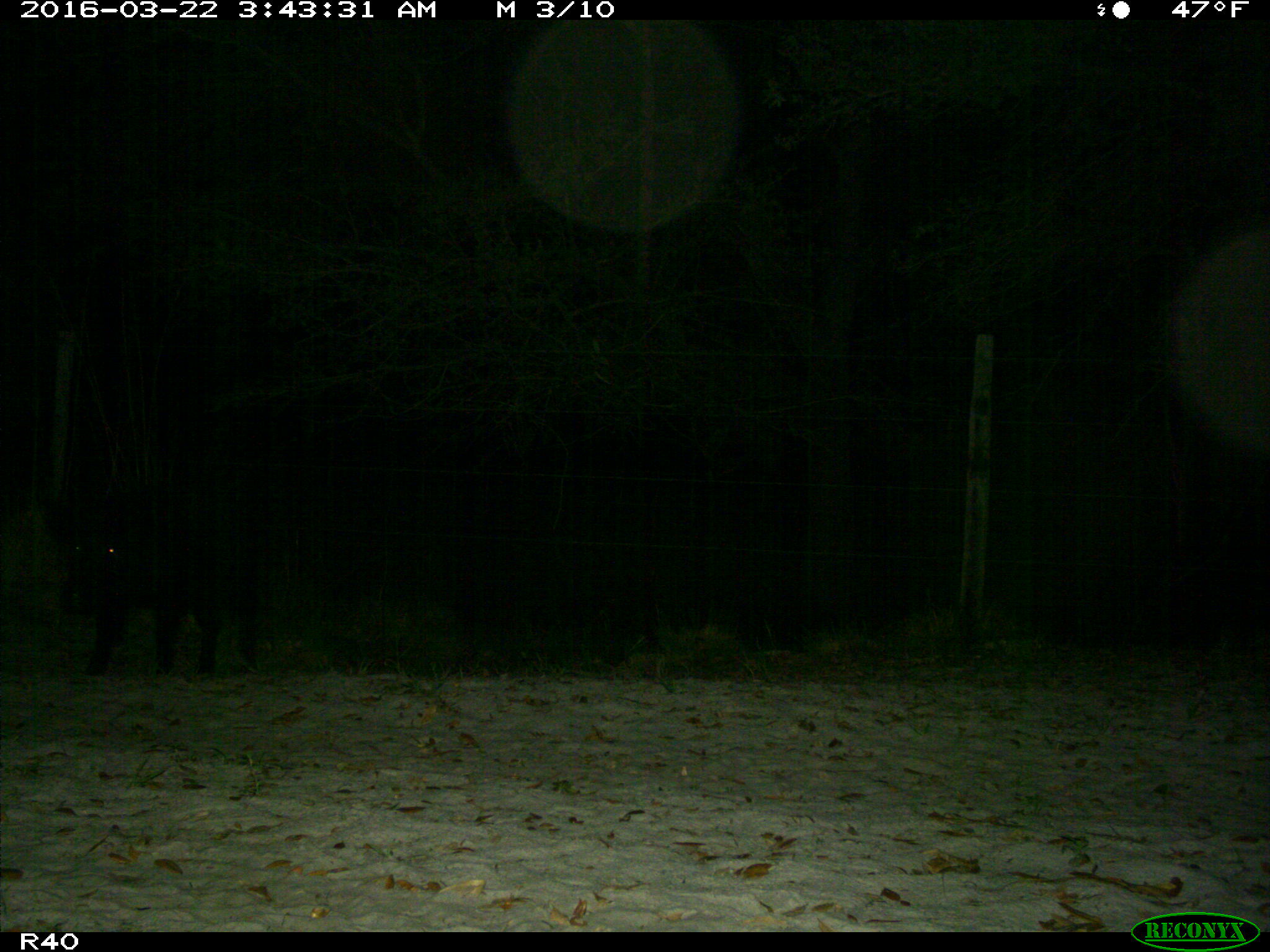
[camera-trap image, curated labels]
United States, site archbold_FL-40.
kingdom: Animalia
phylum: Chordata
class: Mammalia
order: Artiodactyla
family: Suidae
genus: Sus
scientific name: Sus scrofa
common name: wild boar